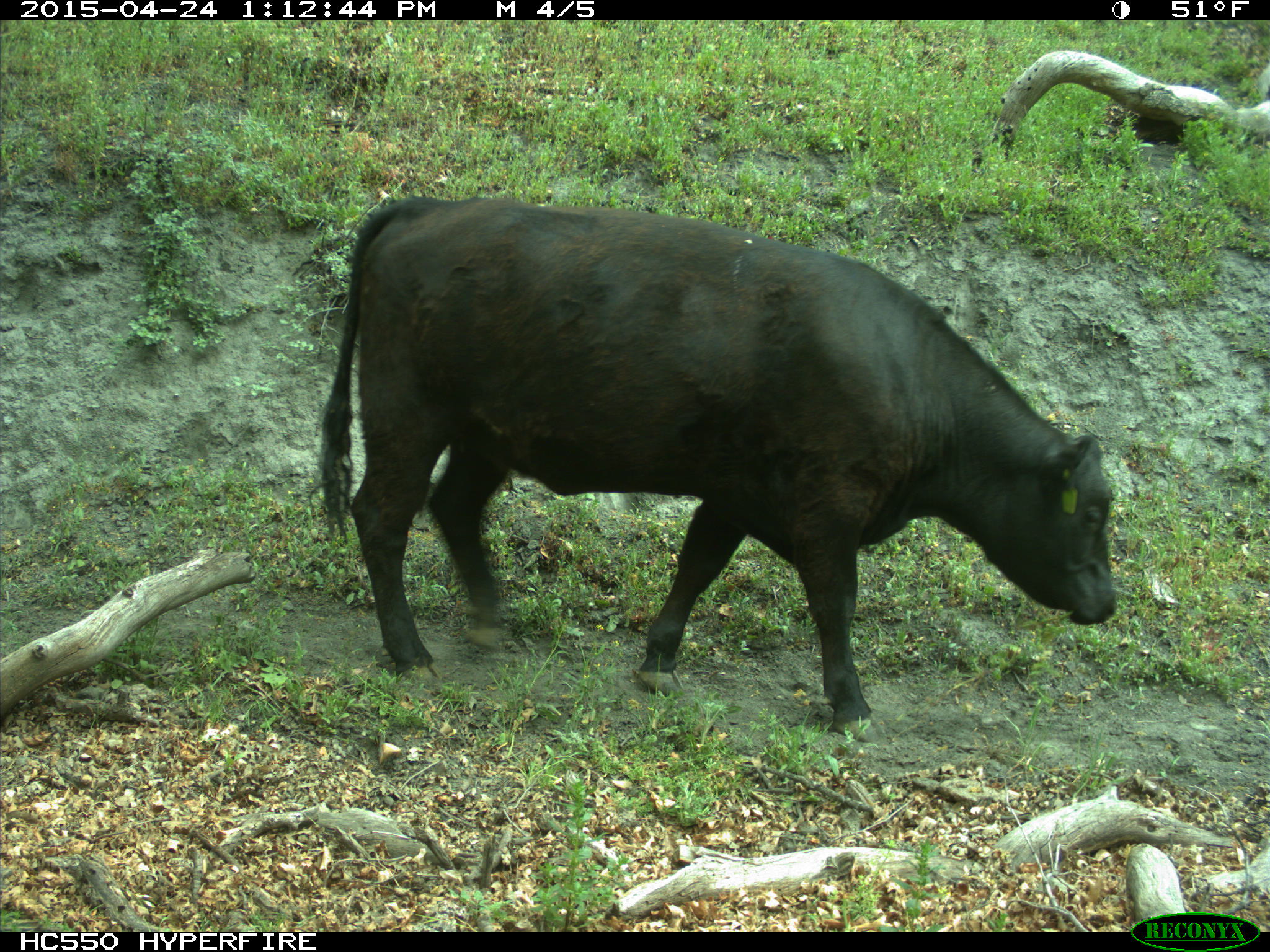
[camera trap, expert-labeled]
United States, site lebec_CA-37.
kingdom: Animalia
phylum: Chordata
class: Mammalia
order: Artiodactyla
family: Bovidae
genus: Bos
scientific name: Bos taurus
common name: domestic cow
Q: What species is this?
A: Bos taurus (domestic cow).